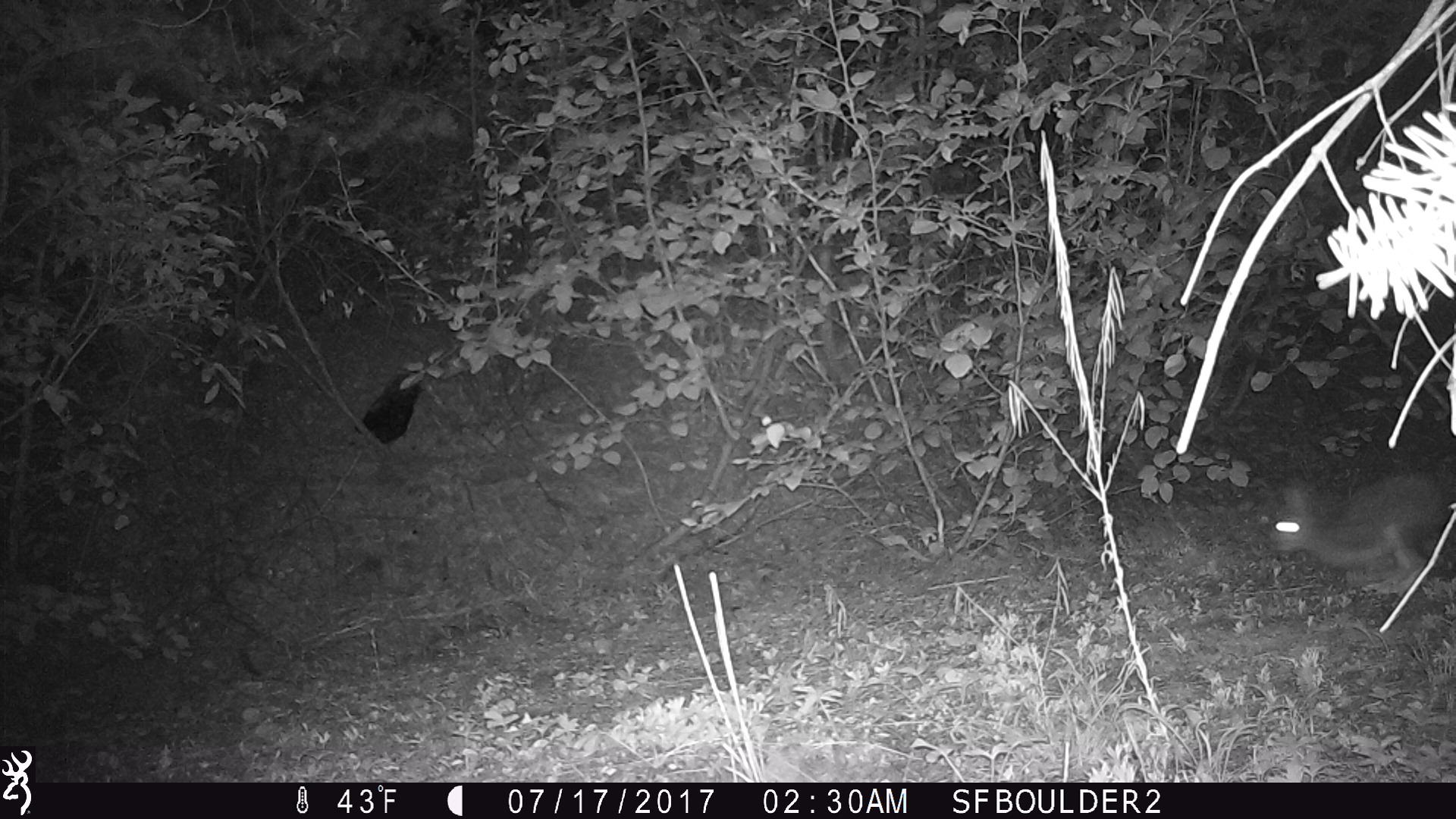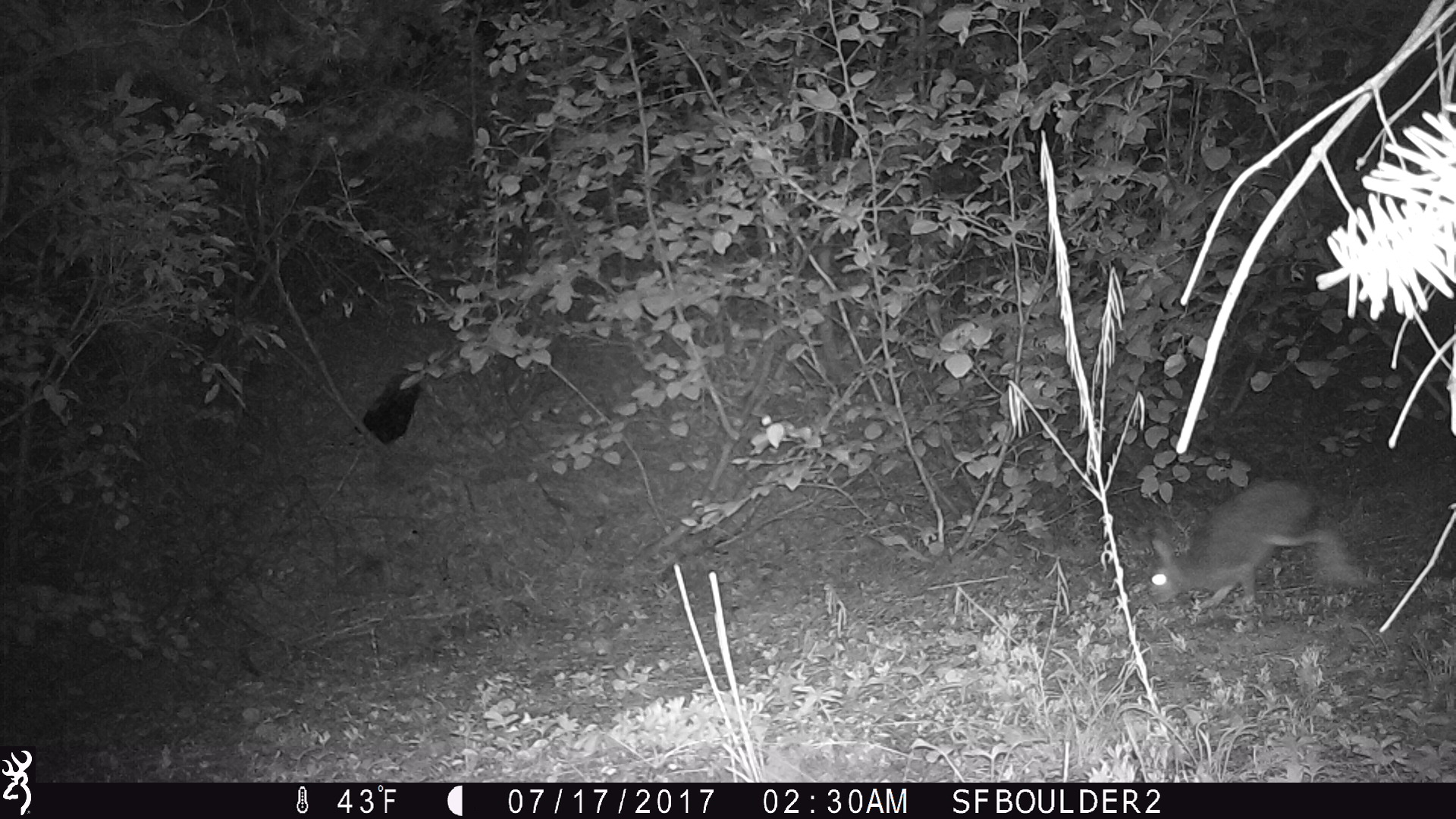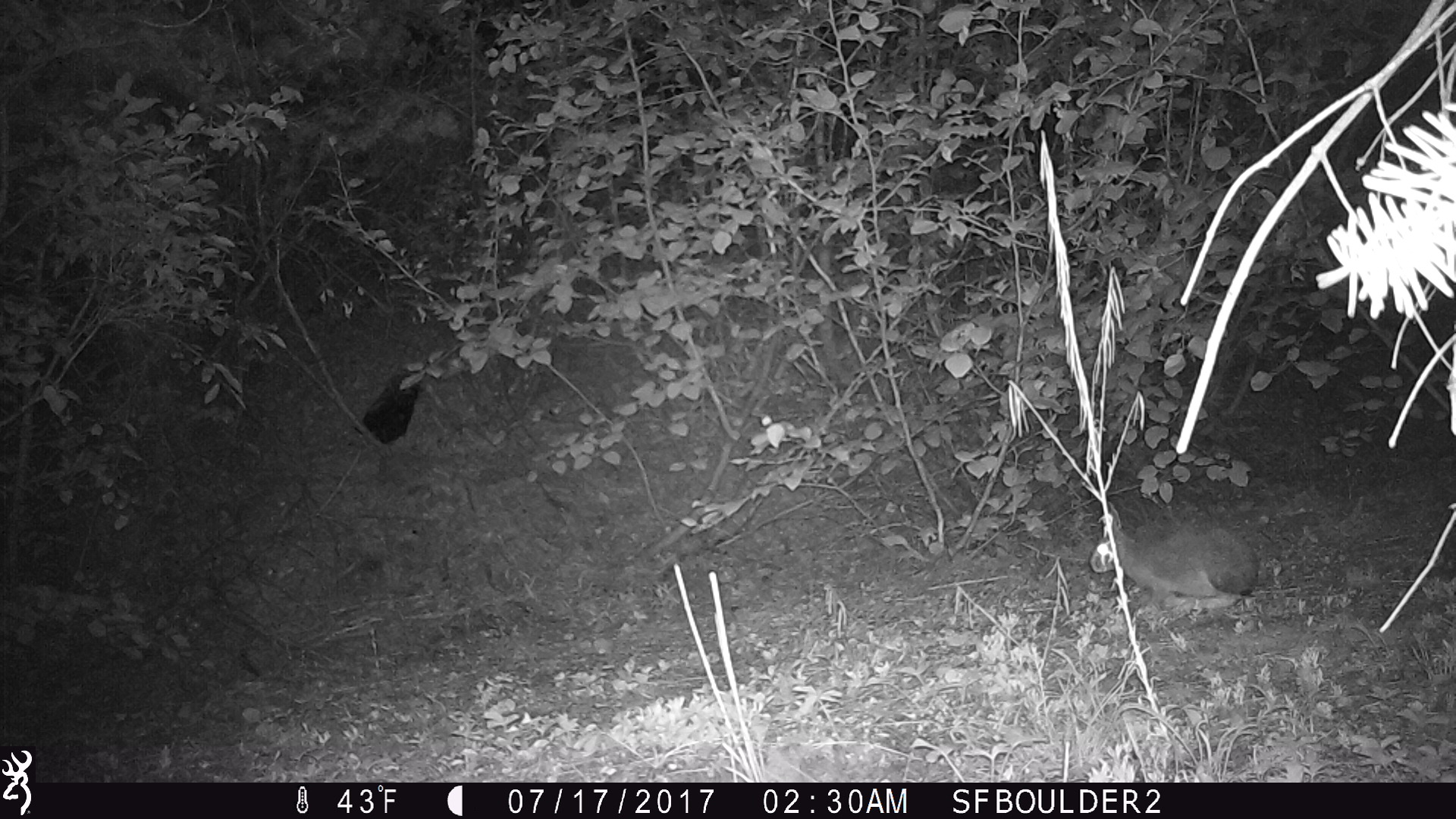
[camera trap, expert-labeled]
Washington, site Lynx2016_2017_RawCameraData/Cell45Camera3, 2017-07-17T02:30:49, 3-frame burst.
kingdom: Animalia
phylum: Chordata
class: Mammalia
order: Lagomorpha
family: Leporidae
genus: Lepus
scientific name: Lepus americanus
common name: snowshoe hare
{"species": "Lepus americanus (snowshoe hare)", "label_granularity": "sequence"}